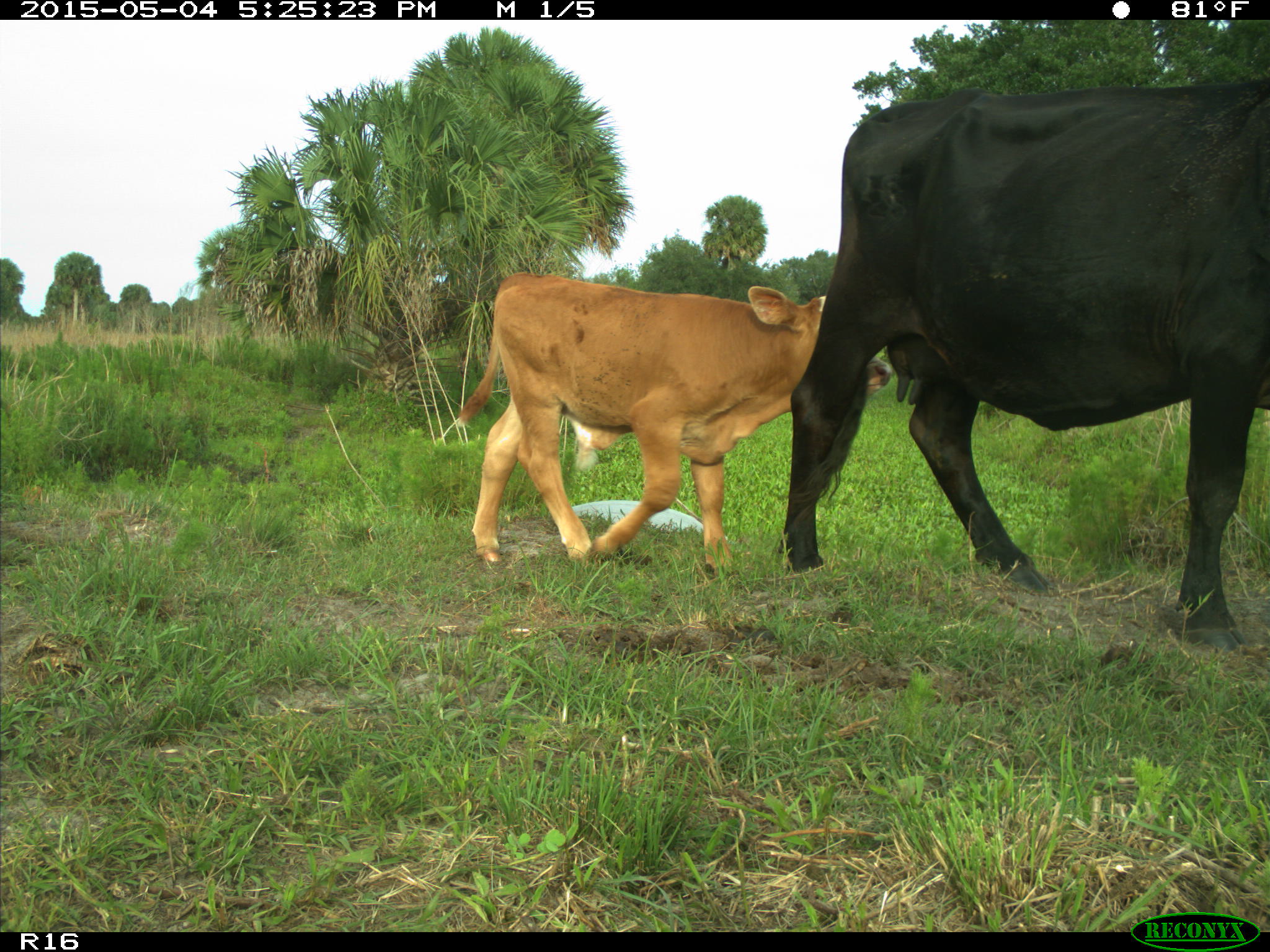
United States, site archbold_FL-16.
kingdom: Animalia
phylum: Chordata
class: Mammalia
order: Artiodactyla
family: Bovidae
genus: Bos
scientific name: Bos taurus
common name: domestic cow